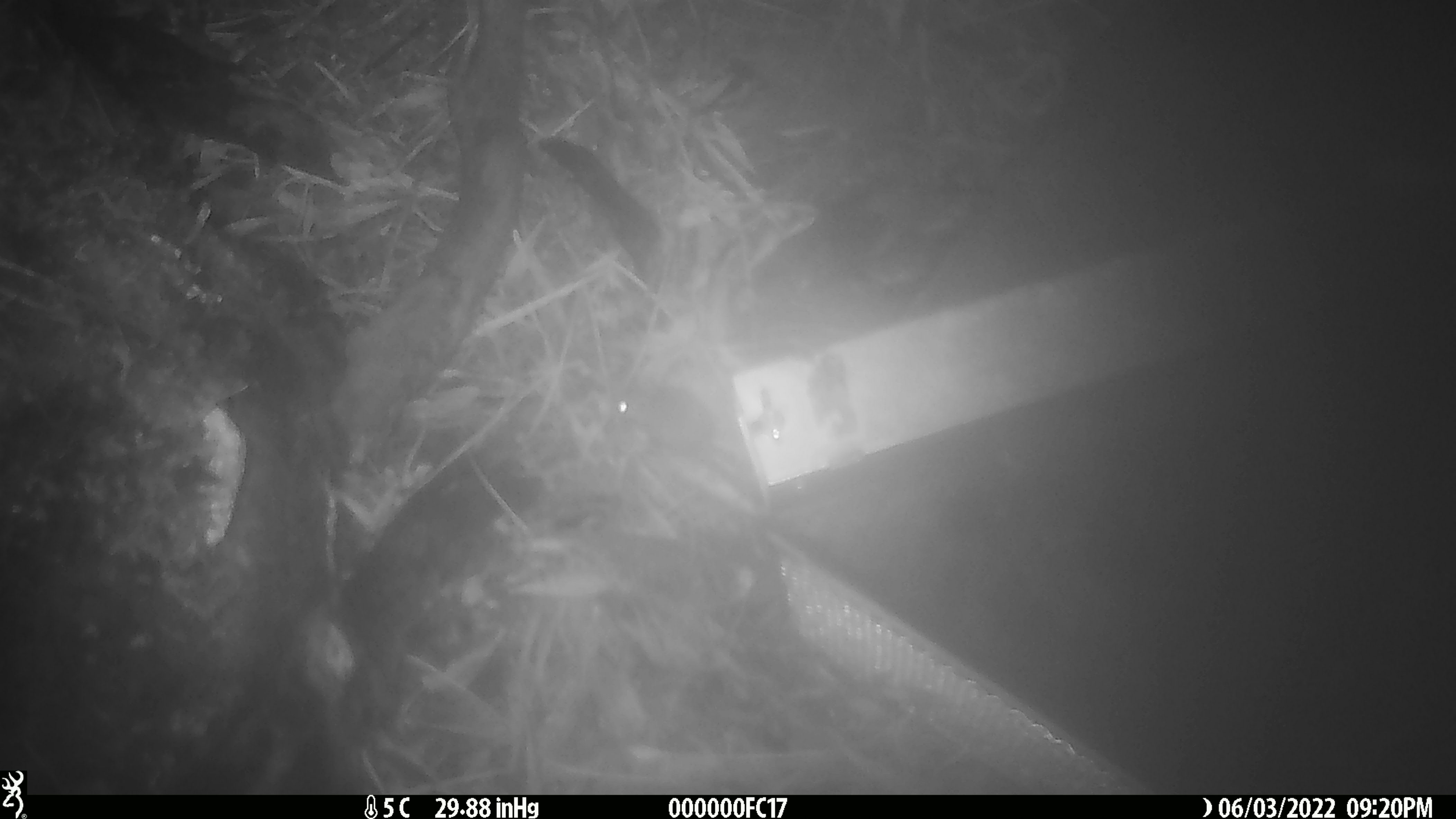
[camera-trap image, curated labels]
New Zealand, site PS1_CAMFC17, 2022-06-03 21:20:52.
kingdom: Animalia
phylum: Chordata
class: Mammalia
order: Rodentia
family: Muridae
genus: Mus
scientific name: Mus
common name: mouse